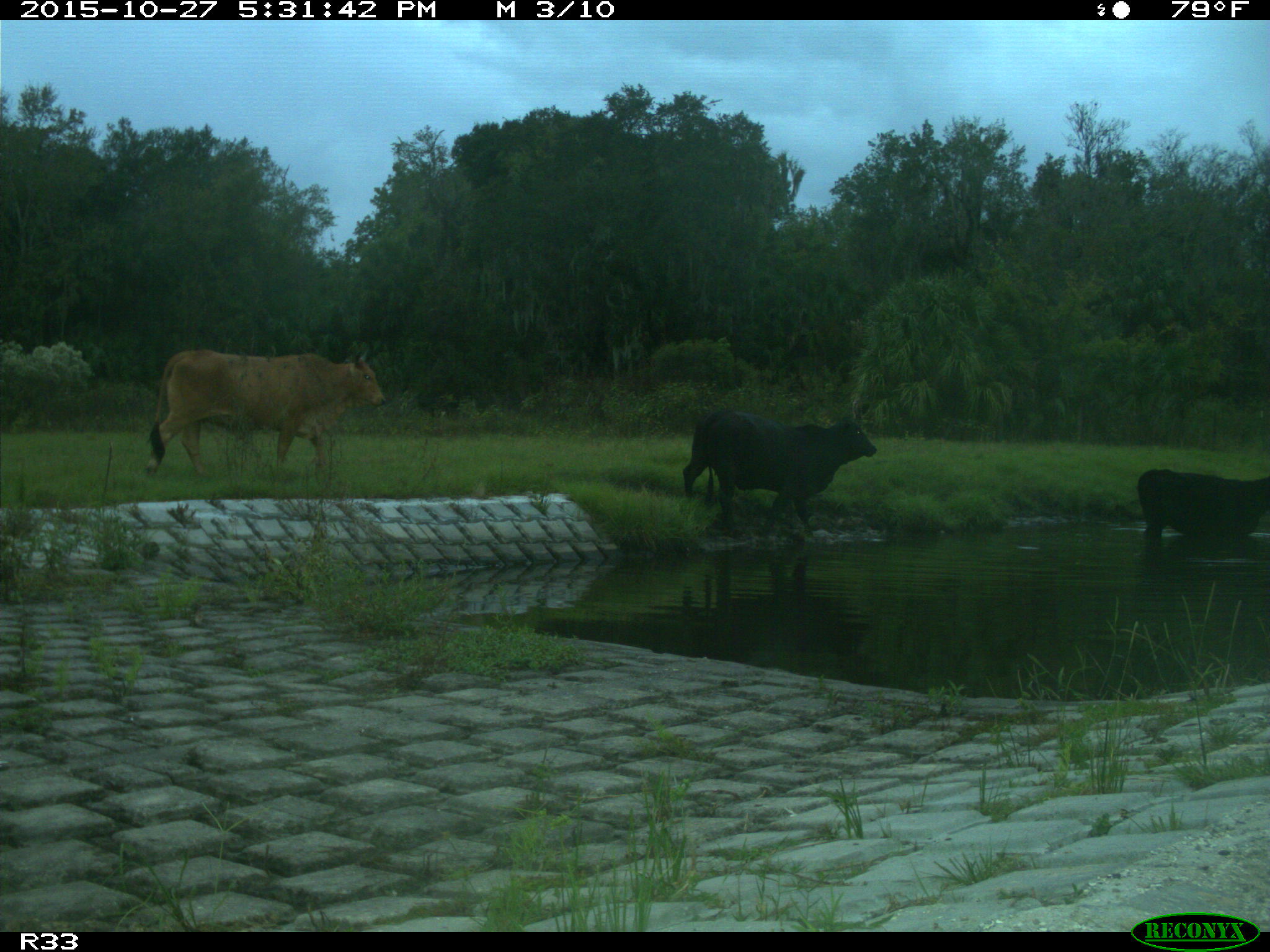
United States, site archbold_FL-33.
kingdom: Animalia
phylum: Chordata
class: Mammalia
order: Artiodactyla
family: Bovidae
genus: Bos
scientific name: Bos taurus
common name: domestic cow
Bos taurus (domestic cow).